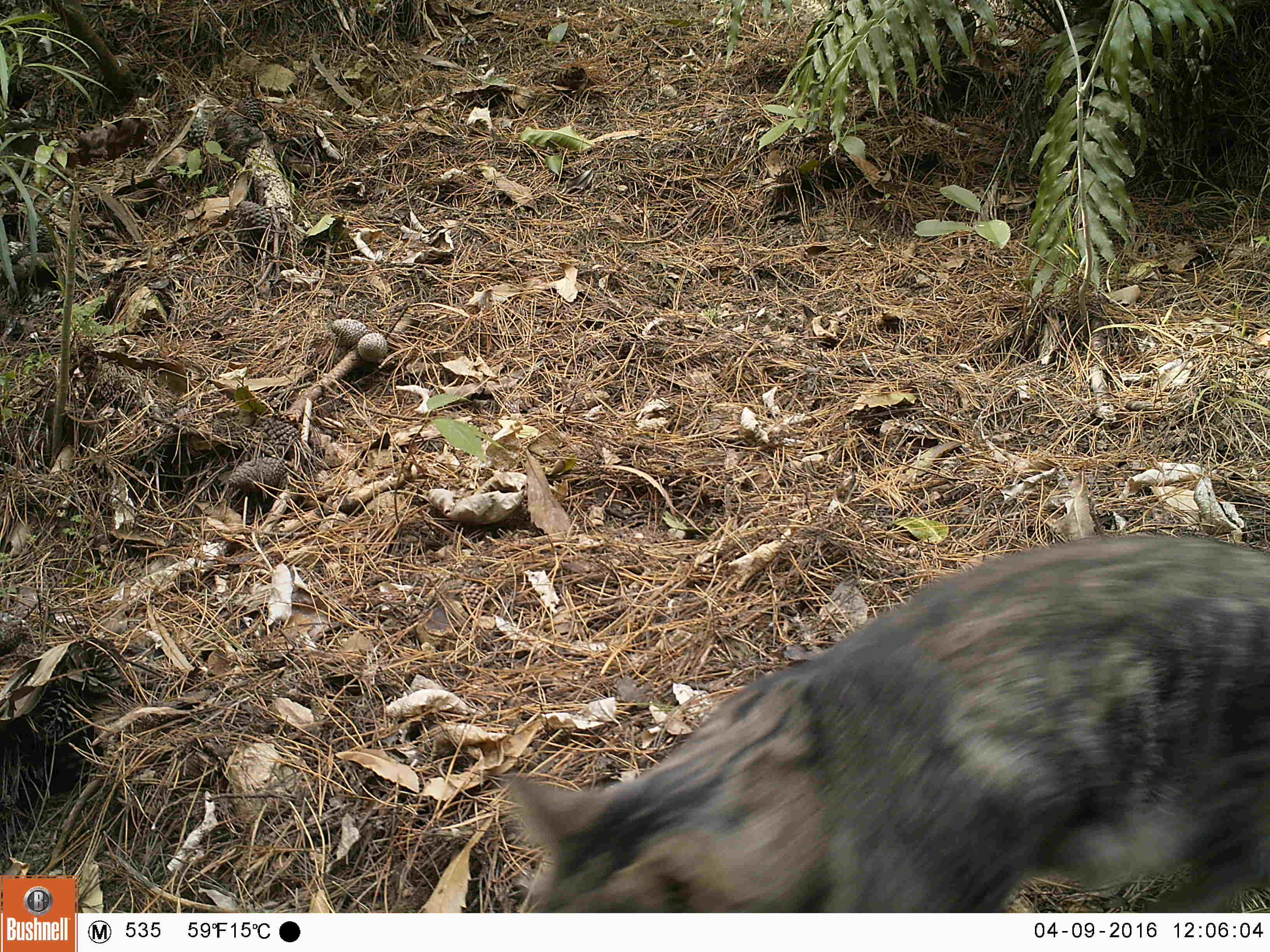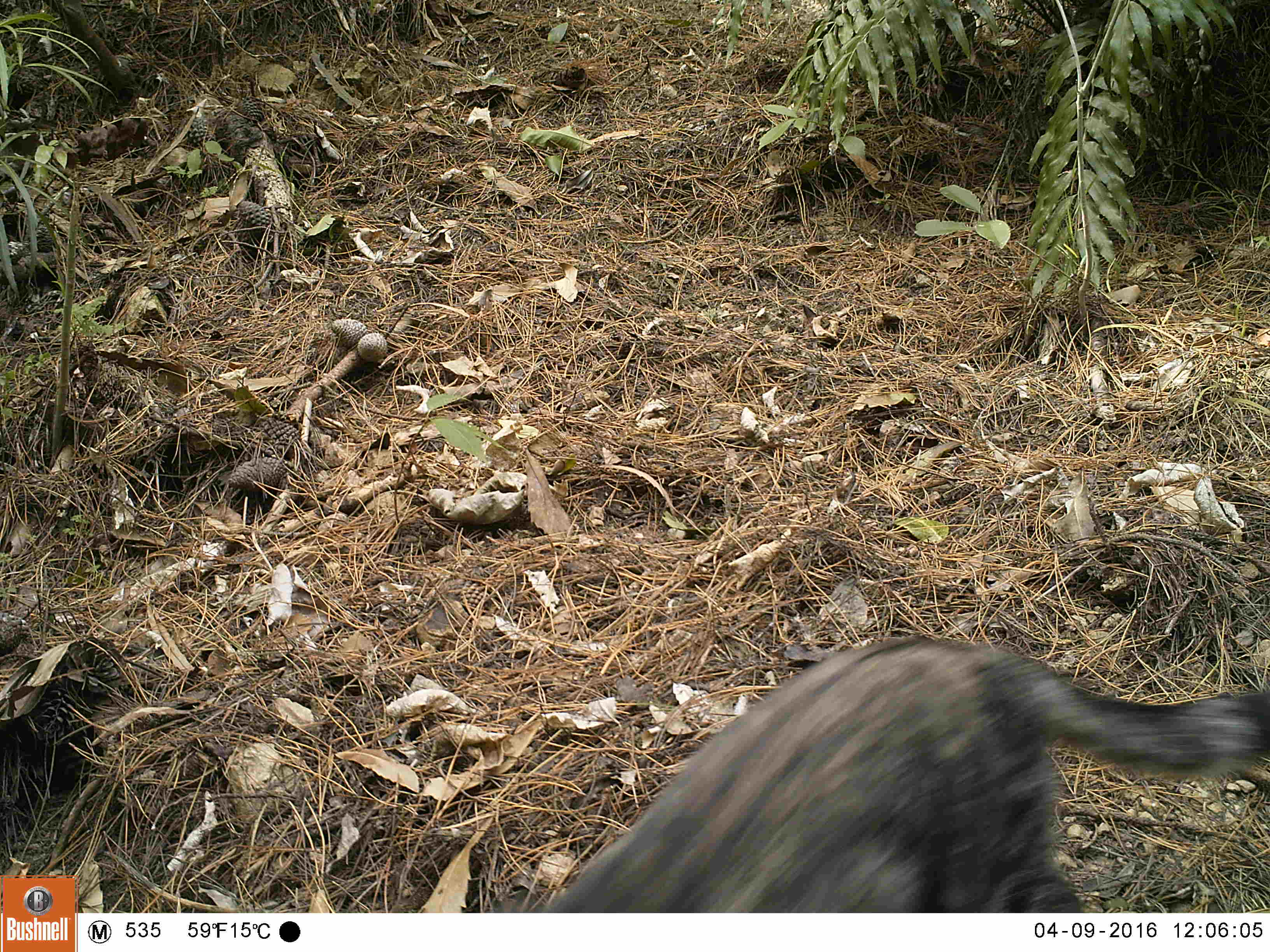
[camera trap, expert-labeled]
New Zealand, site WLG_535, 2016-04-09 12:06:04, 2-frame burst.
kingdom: Animalia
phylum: Chordata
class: Mammalia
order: Carnivora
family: Felidae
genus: Felis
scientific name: Felis catus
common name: domestic cat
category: cat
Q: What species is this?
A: Cat (domestic cat) (Felis catus).